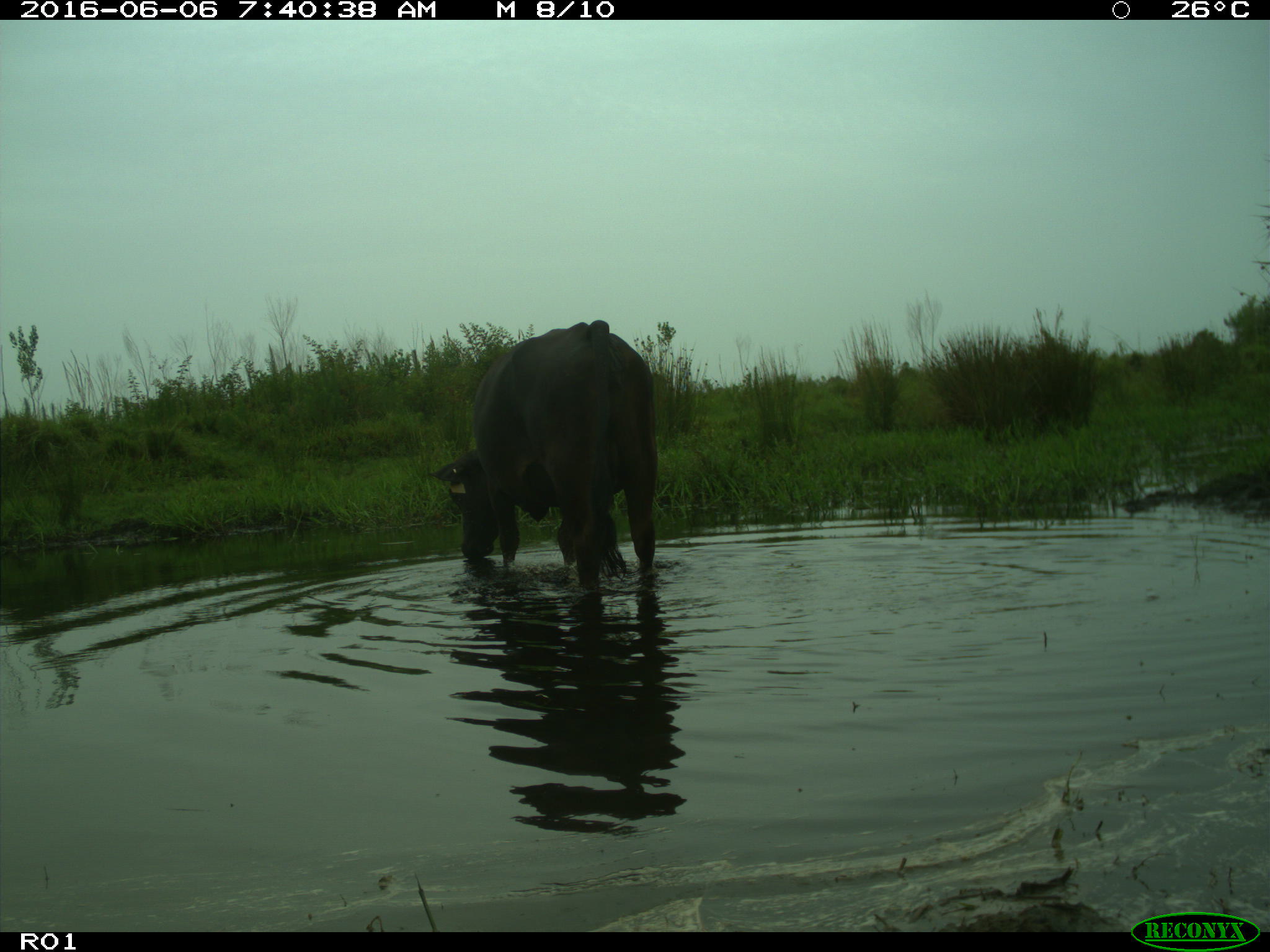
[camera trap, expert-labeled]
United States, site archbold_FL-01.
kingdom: Animalia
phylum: Chordata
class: Mammalia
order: Artiodactyla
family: Bovidae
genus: Bos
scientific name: Bos taurus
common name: domestic cow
Bos taurus (domestic cow).